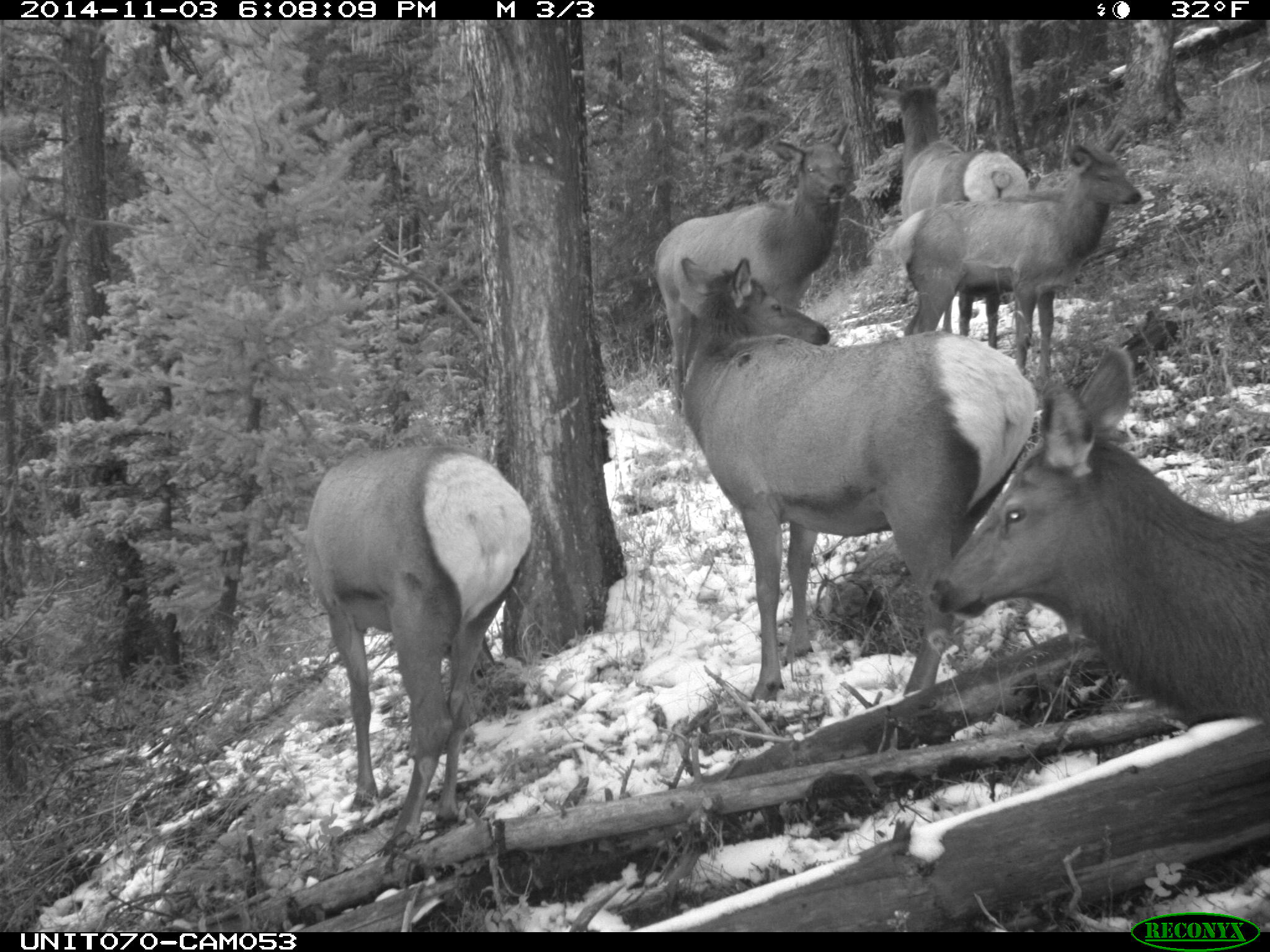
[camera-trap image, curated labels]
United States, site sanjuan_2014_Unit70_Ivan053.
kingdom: Animalia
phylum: Chordata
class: Mammalia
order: Artiodactyla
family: Cervidae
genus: Cervus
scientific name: Cervus elaphus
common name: red deer